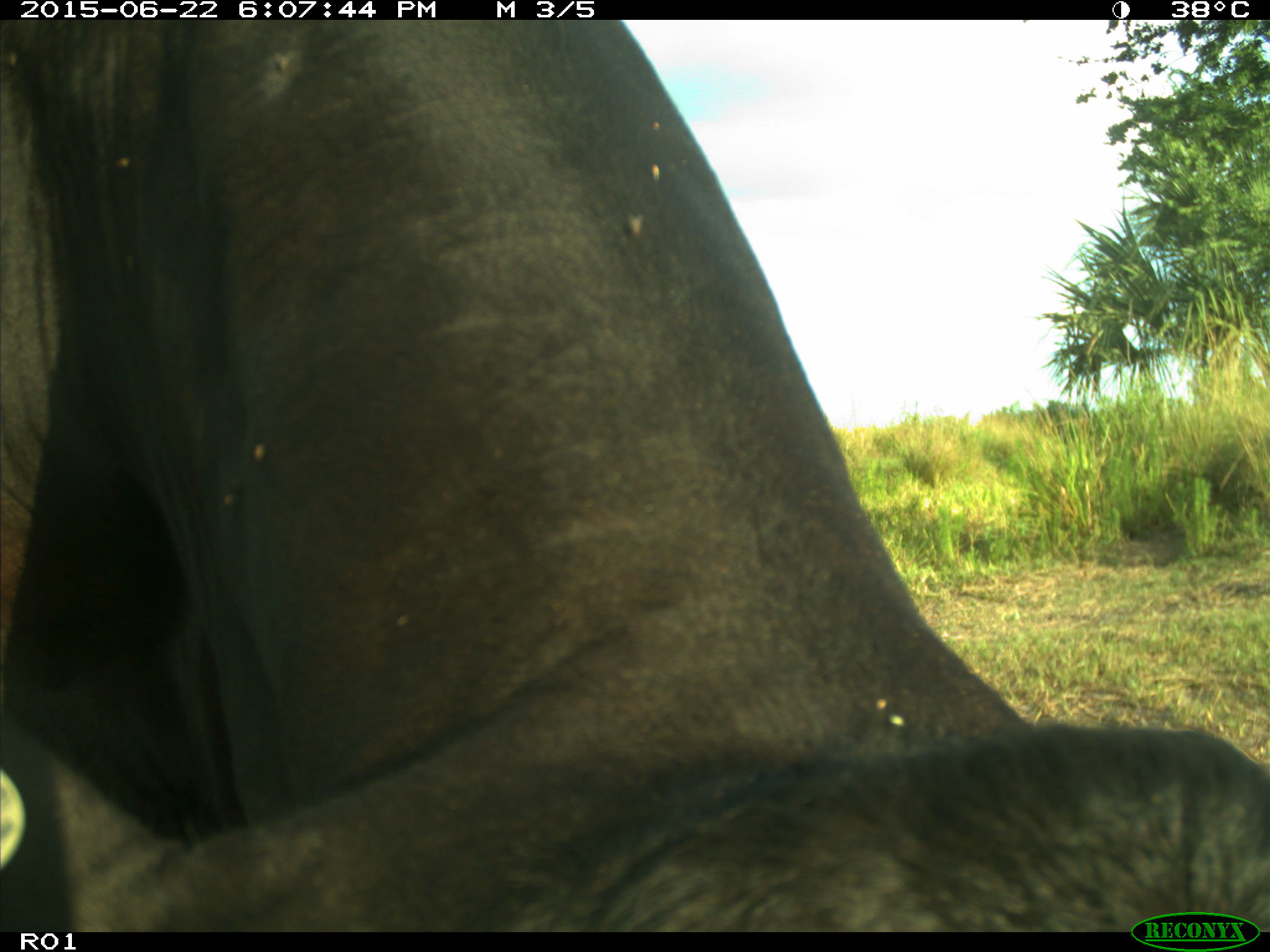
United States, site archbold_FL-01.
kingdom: Animalia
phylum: Chordata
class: Mammalia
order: Artiodactyla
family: Bovidae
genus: Bos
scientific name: Bos taurus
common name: domestic cow